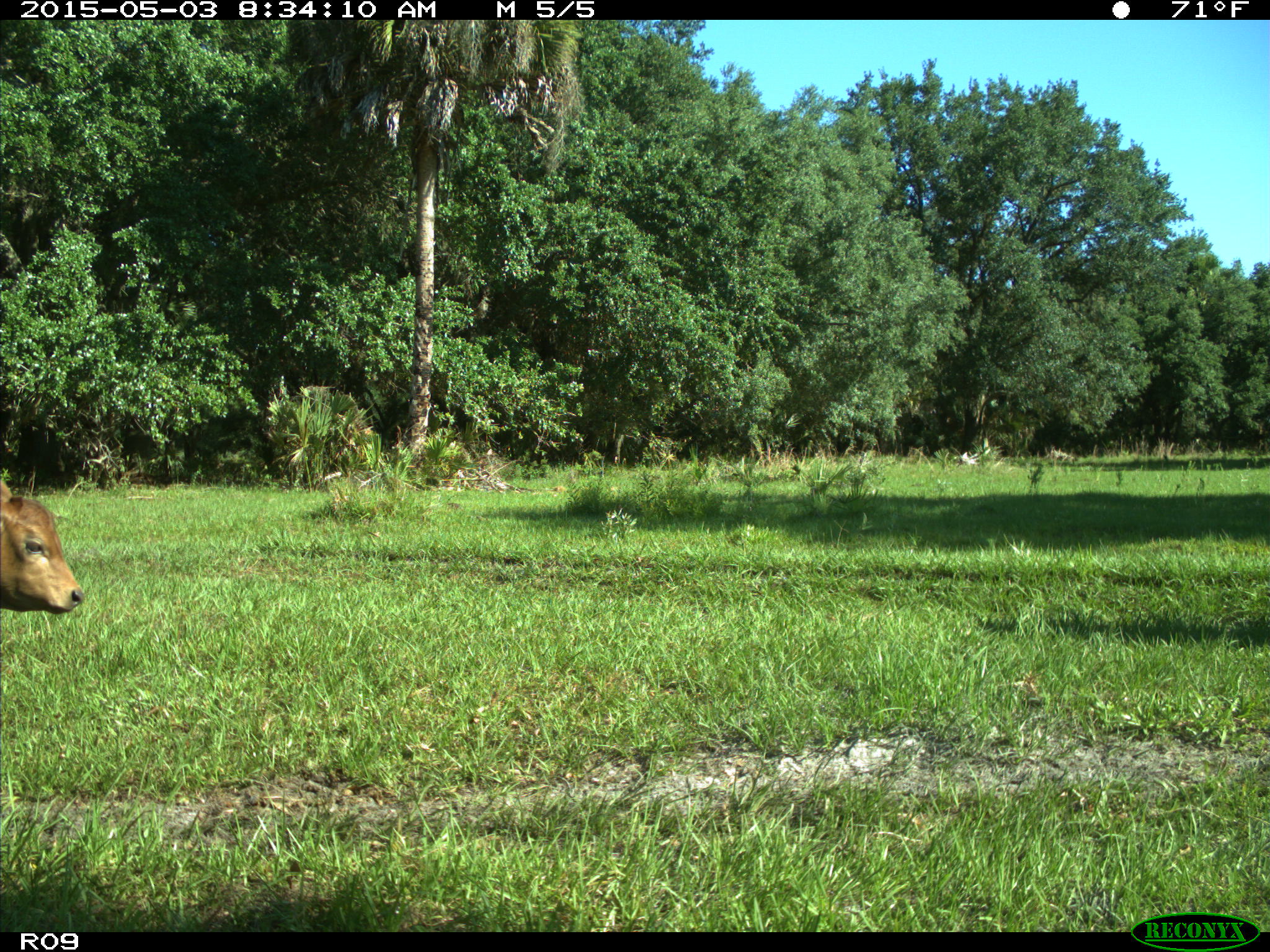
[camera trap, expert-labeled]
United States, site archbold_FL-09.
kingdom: Animalia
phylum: Chordata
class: Mammalia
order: Artiodactyla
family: Bovidae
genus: Bos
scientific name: Bos taurus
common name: domestic cow